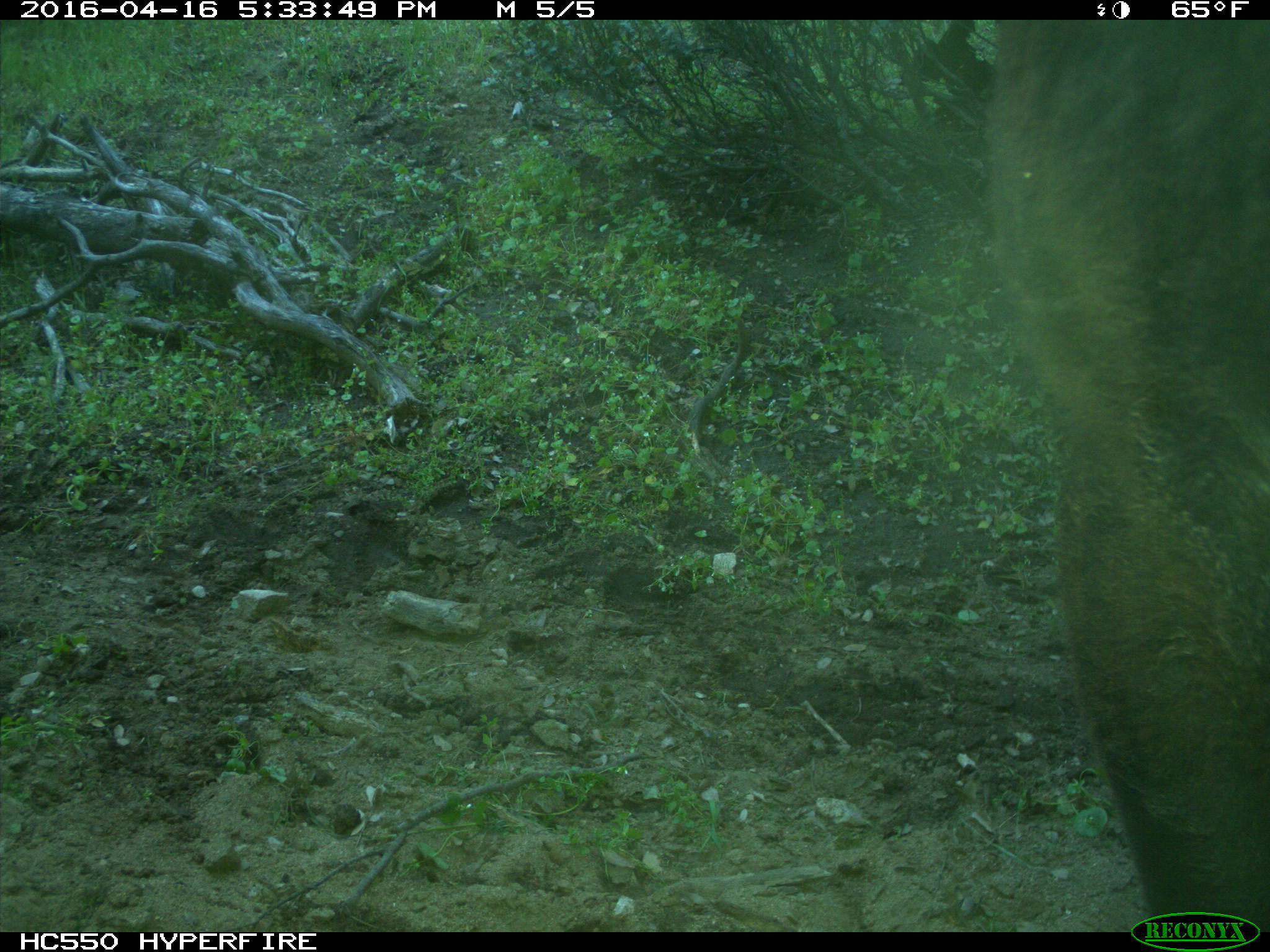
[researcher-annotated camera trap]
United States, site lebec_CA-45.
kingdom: Animalia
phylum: Chordata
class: Mammalia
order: Artiodactyla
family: Bovidae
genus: Bos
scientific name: Bos taurus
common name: domestic cow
Bos taurus (domestic cow).